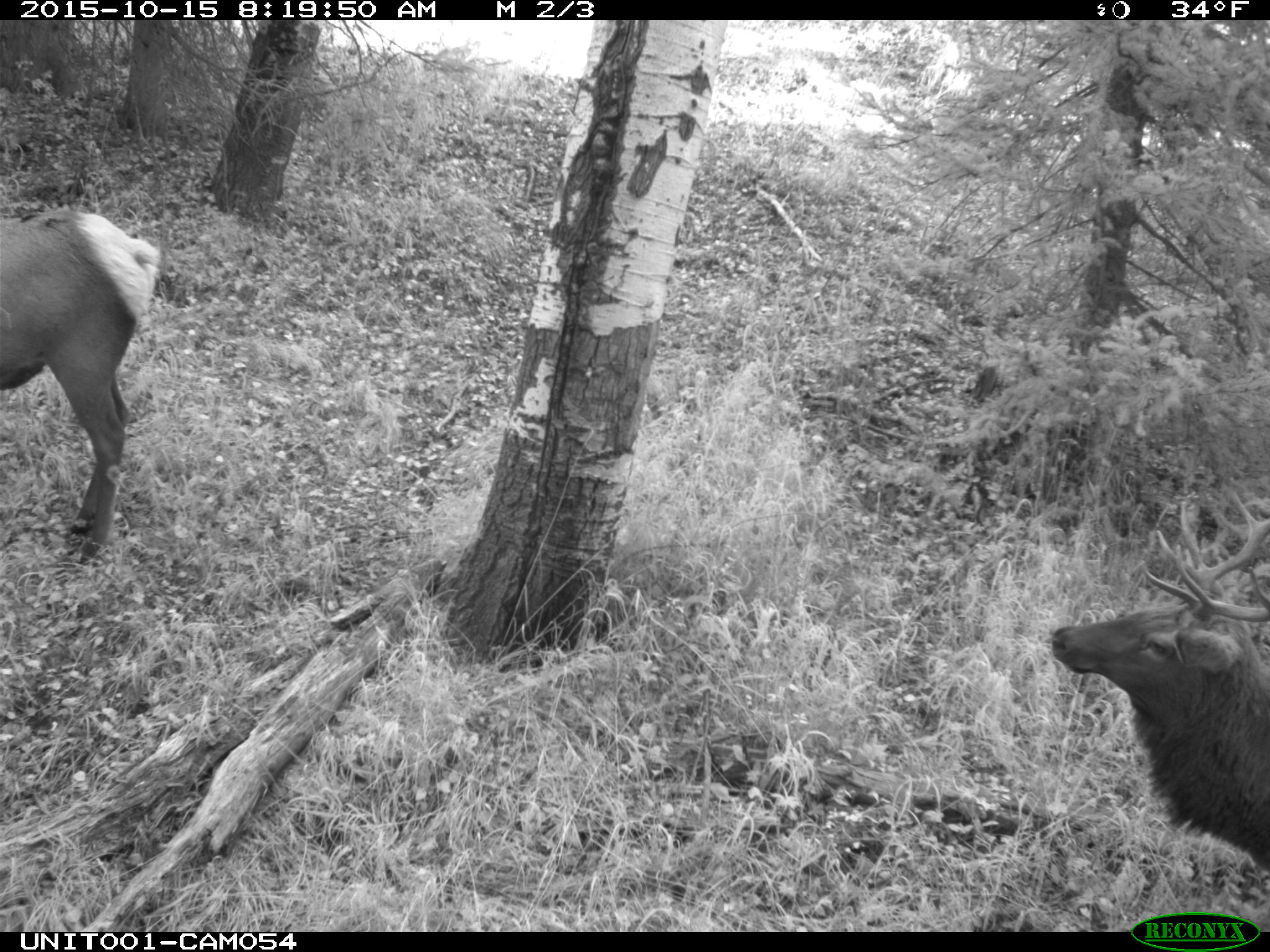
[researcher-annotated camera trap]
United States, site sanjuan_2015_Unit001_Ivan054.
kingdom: Animalia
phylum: Chordata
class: Mammalia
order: Artiodactyla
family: Cervidae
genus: Cervus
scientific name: Cervus elaphus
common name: red deer